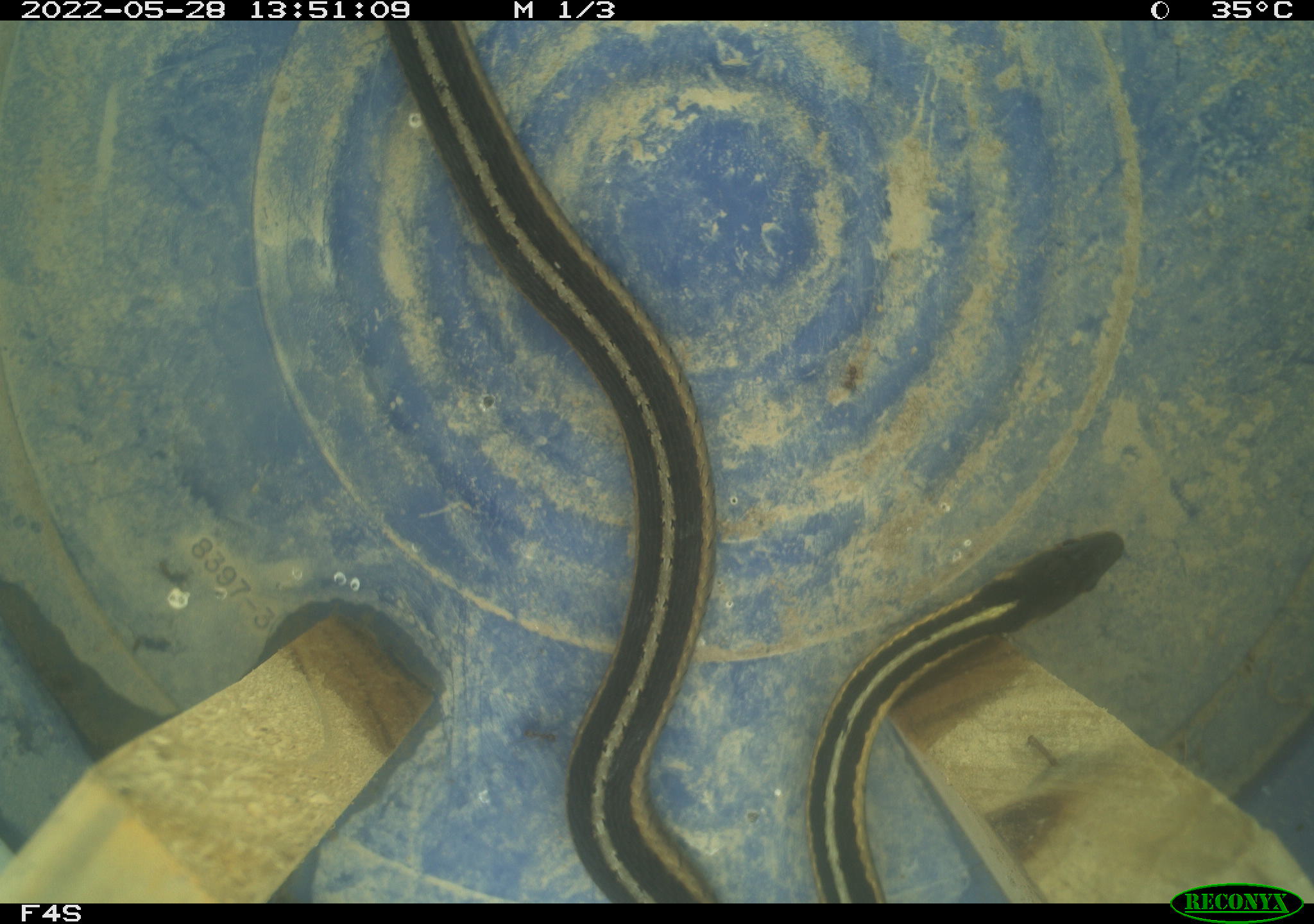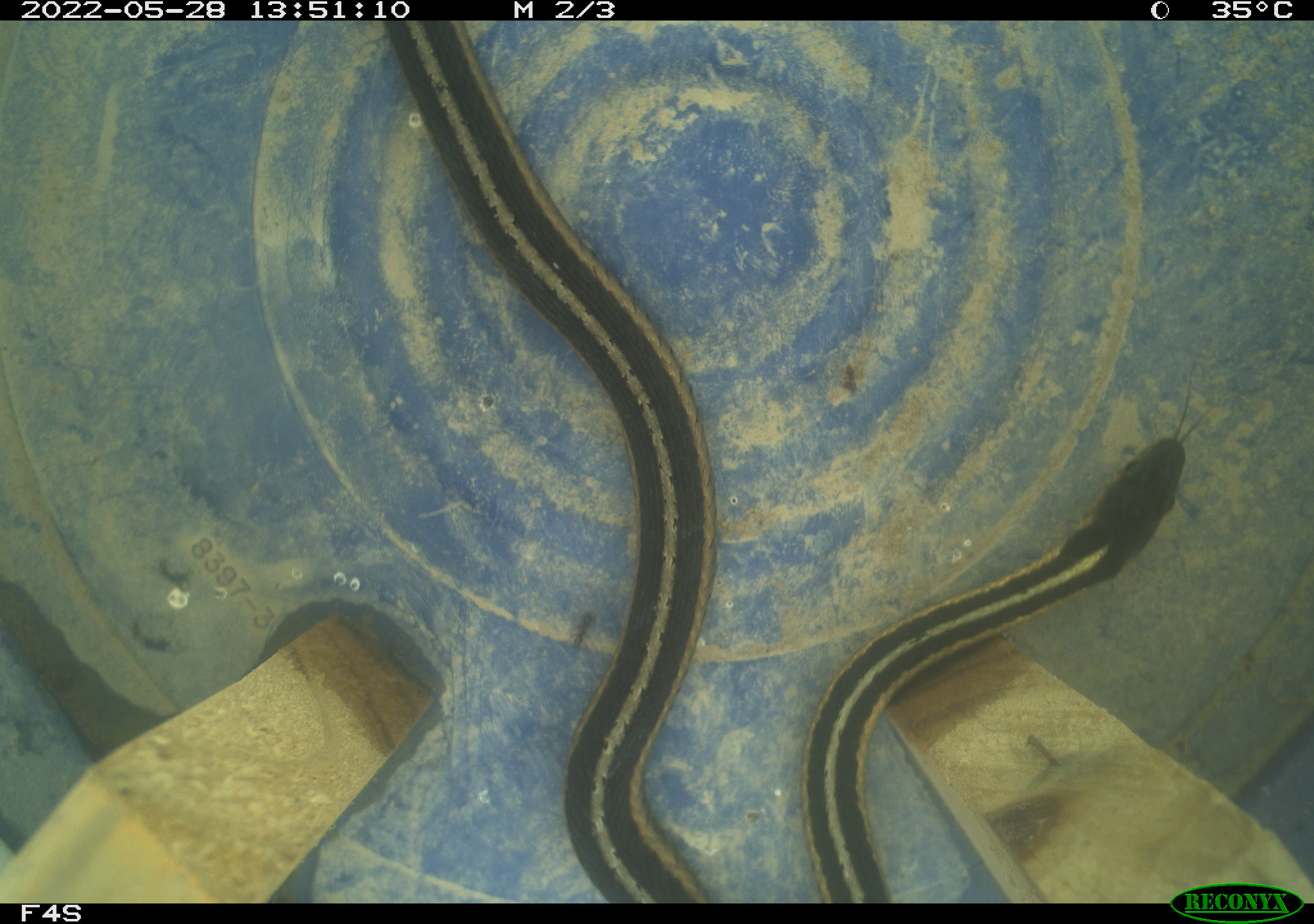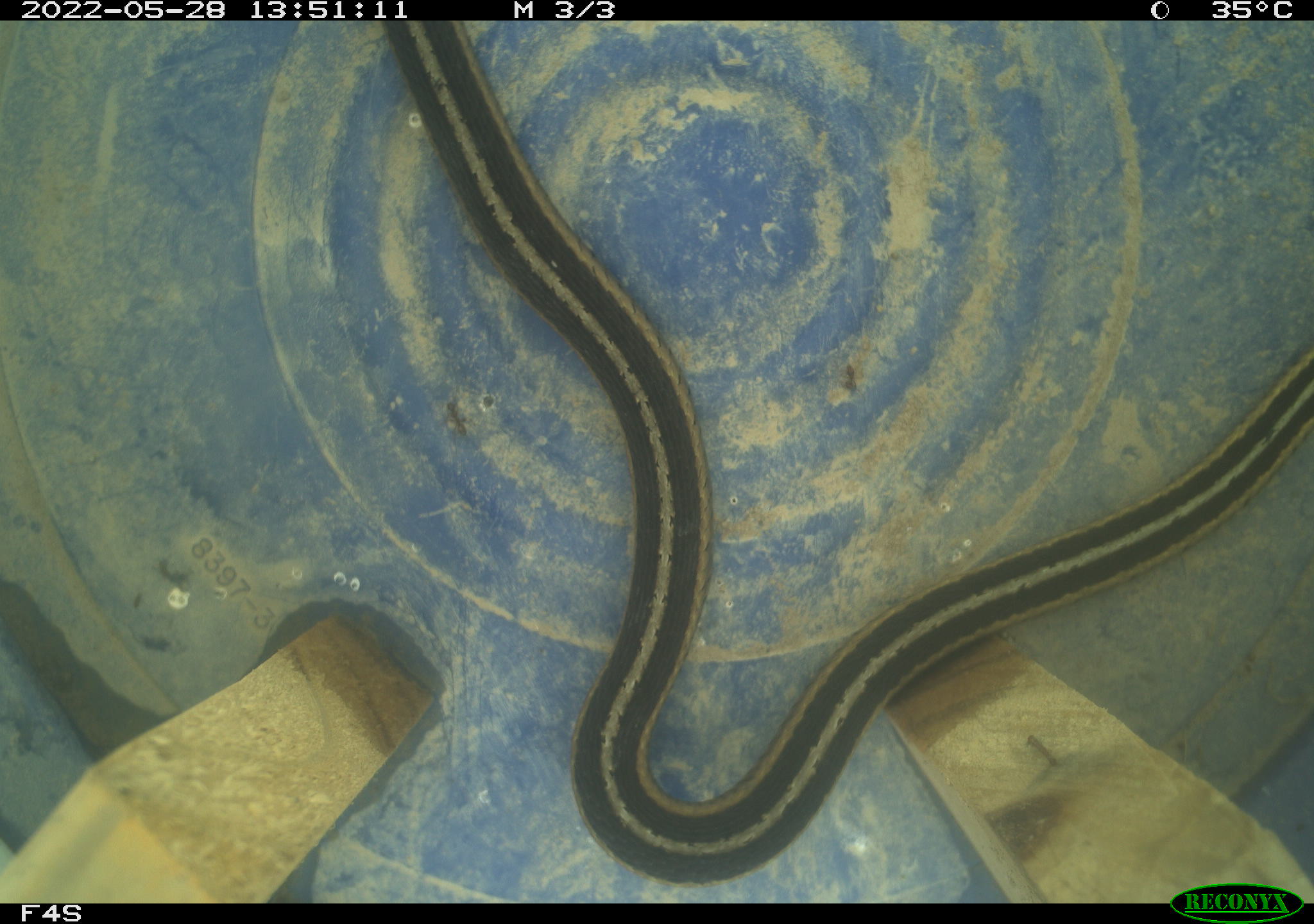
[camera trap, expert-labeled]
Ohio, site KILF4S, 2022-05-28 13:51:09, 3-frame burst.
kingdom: Animalia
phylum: Chordata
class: Reptilia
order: Squamata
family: Colubridae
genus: Thamnophis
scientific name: Thamnophis sirtalis sirtalis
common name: eastern gartersnake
Eastern gartersnake (Thamnophis sirtalis sirtalis).